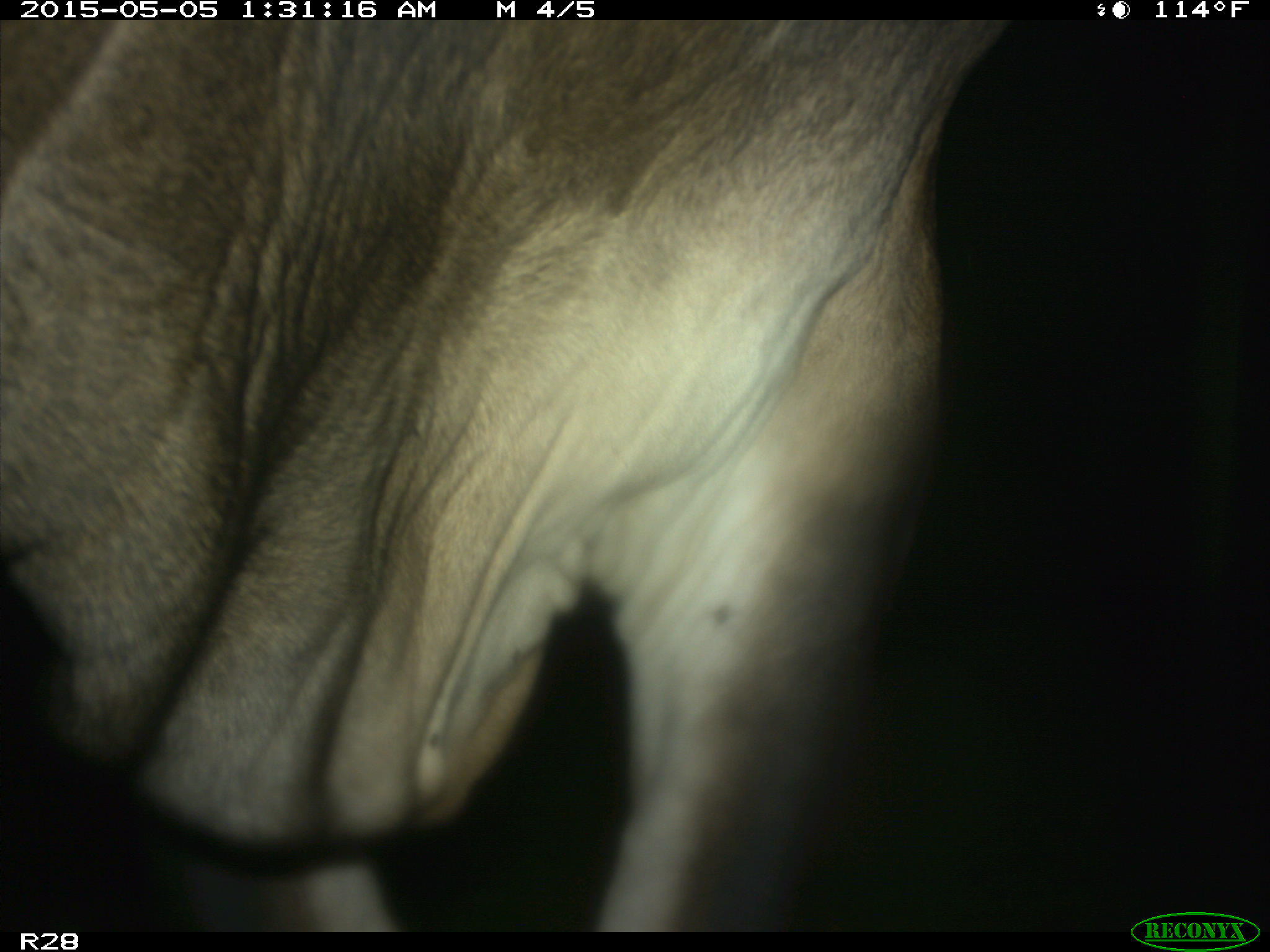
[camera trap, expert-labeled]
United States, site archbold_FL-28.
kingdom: Animalia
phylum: Chordata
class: Mammalia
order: Artiodactyla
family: Bovidae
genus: Bos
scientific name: Bos taurus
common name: domestic cow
Bos taurus (domestic cow).